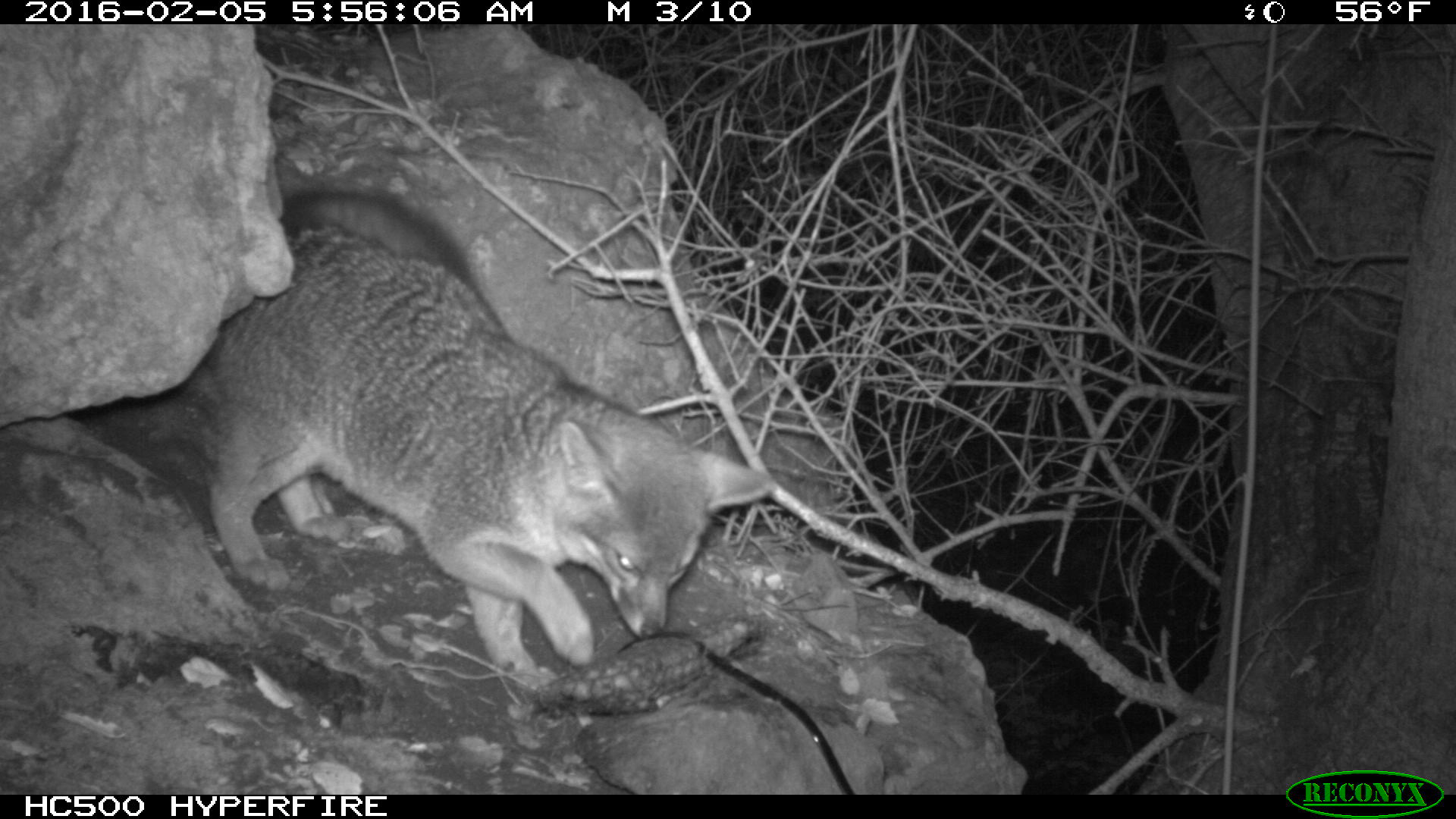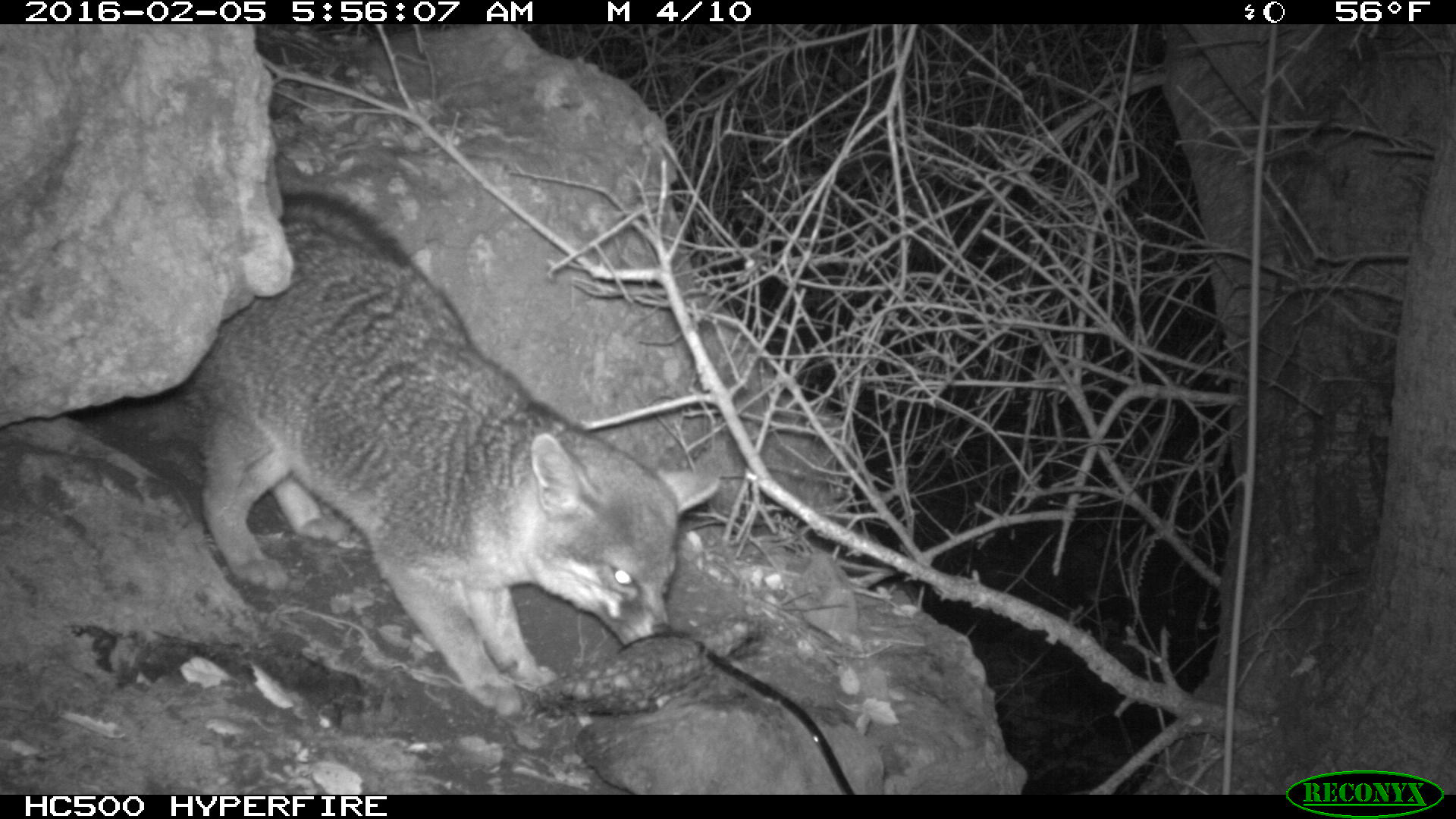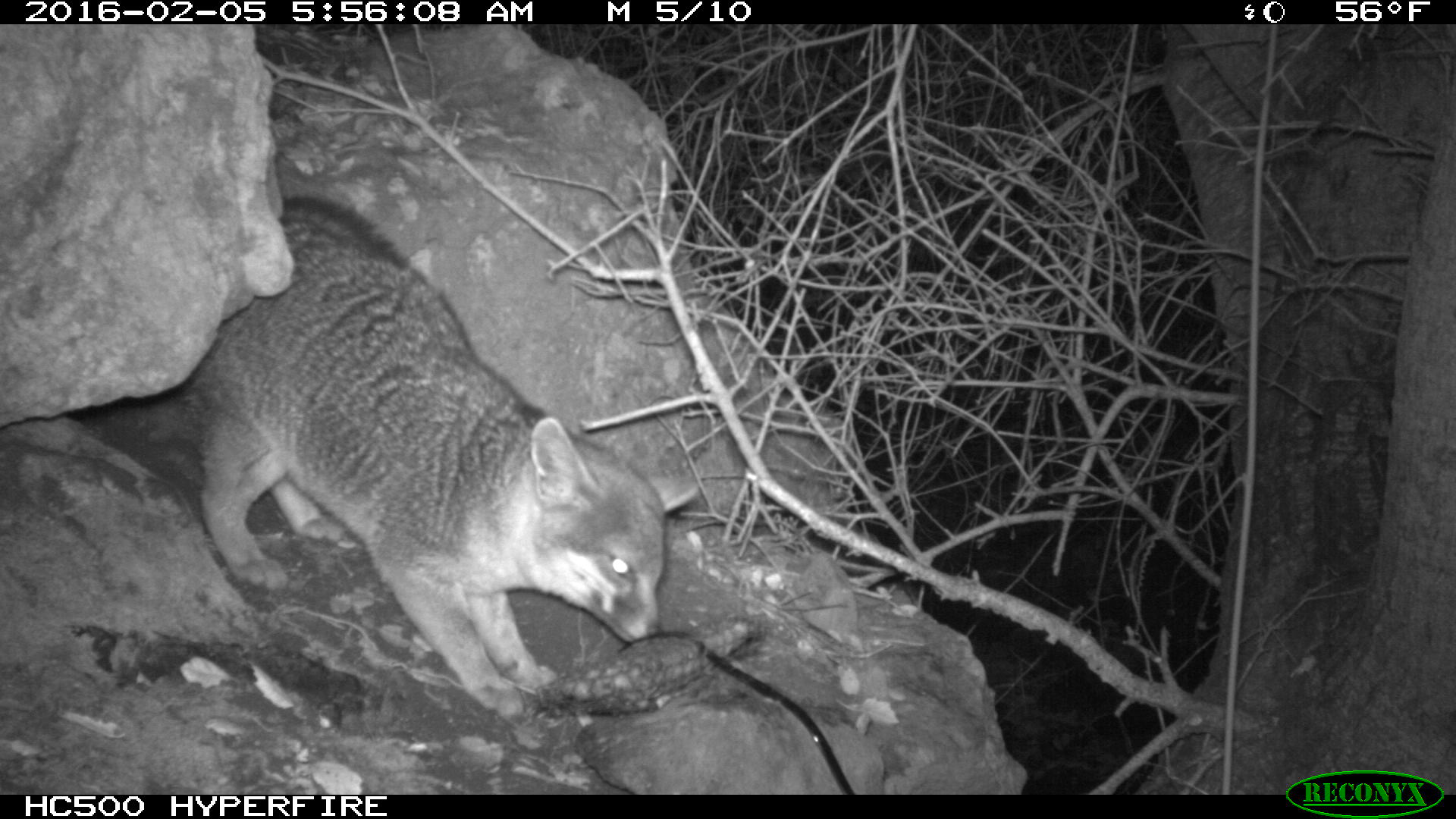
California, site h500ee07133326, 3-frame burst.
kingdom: Animalia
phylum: Chordata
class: Mammalia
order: Carnivora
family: Canidae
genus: Urocyon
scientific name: Urocyon littoralis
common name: island fox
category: fox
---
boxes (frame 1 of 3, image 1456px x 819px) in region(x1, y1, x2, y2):
fox: region(181, 187, 775, 695)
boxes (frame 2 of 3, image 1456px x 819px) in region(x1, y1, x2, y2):
fox: region(174, 190, 717, 717)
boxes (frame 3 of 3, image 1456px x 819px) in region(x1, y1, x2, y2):
fox: region(184, 196, 698, 720)